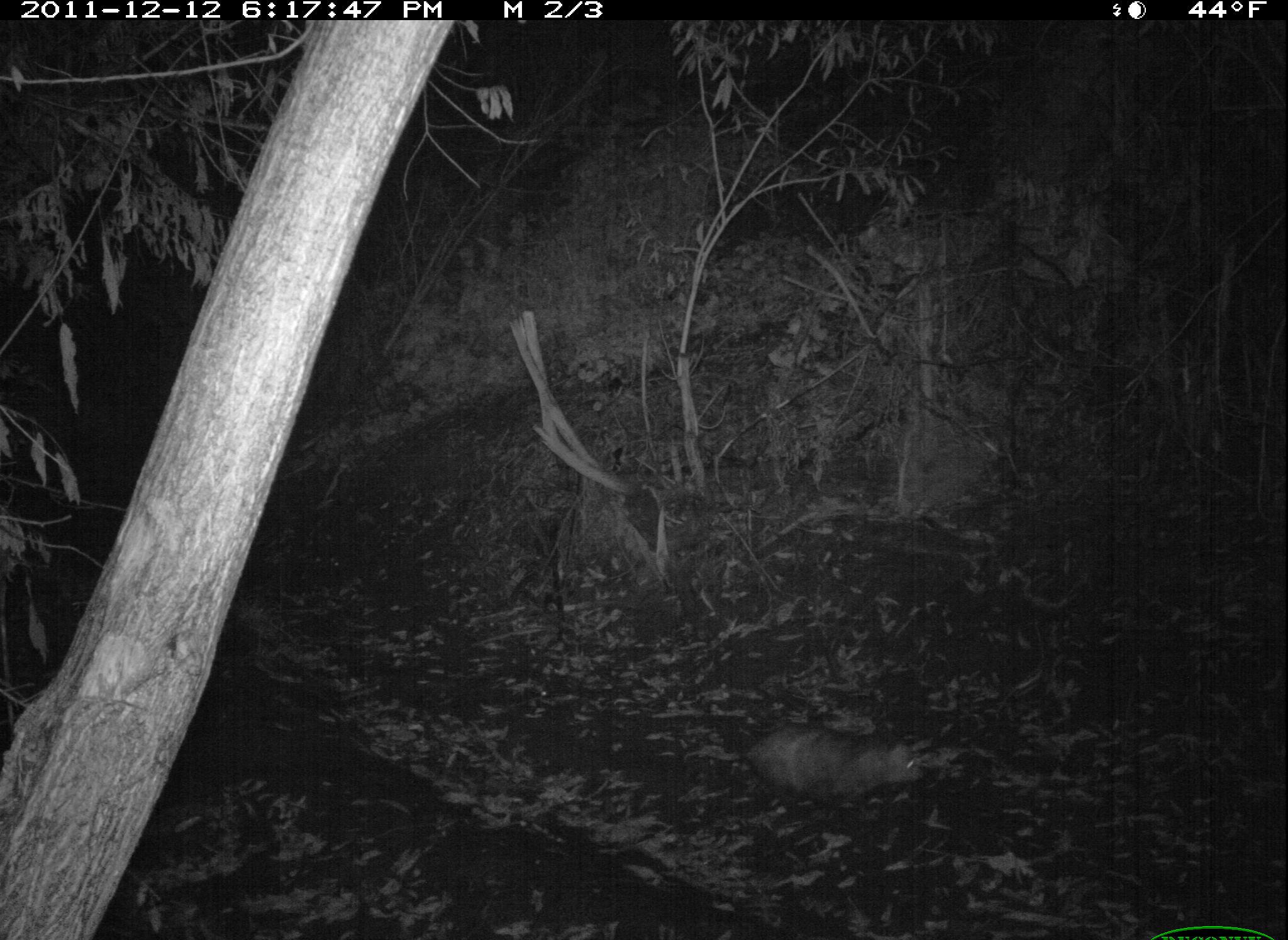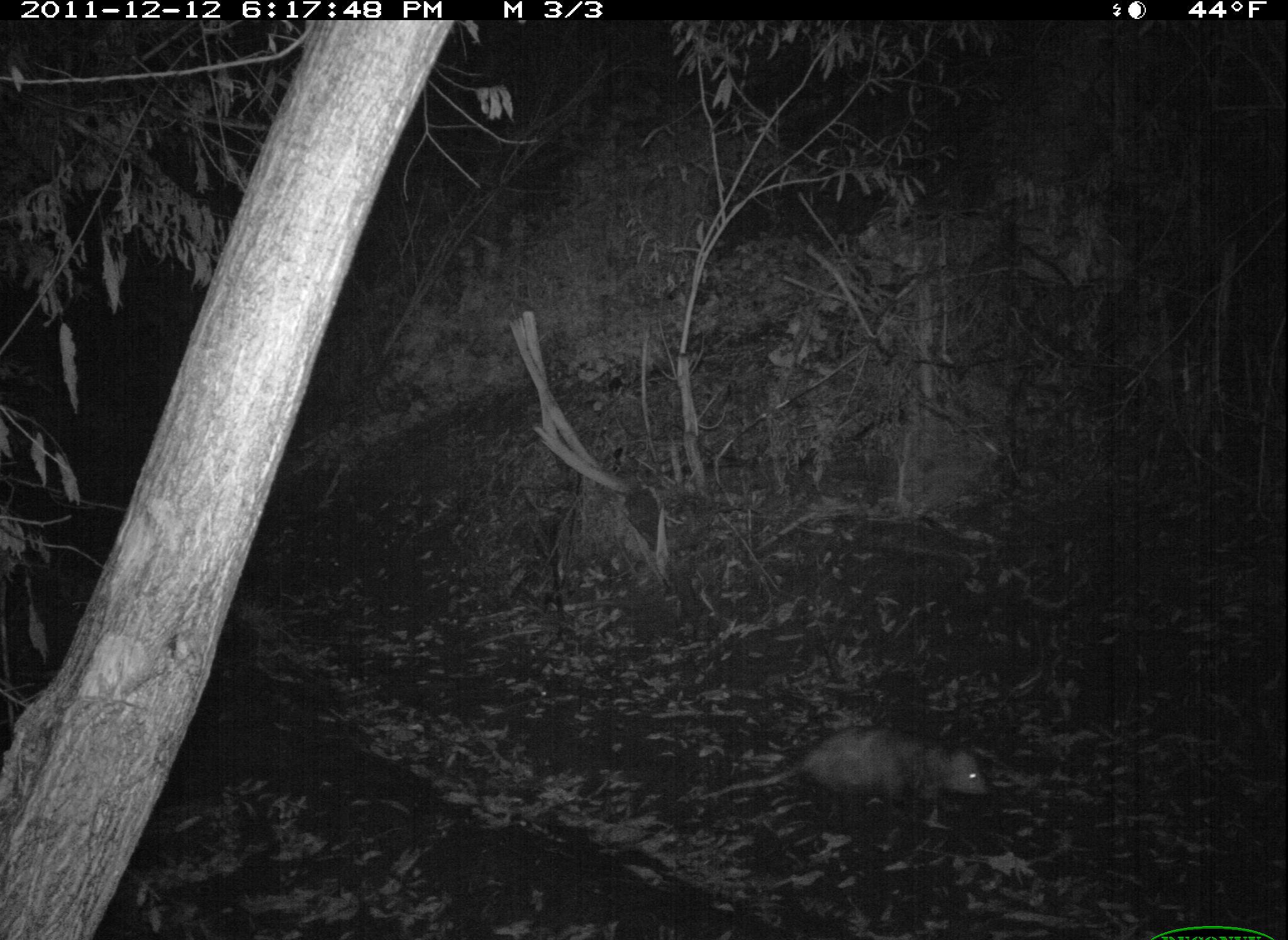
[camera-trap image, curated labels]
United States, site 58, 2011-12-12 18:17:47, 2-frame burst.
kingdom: Animalia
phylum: Chordata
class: Mammalia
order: Didelphimorphia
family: Didelphidae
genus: Didelphis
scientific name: Didelphis virginiana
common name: virginia opossum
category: opossum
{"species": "opossum (virginia opossum) (Didelphis virginiana)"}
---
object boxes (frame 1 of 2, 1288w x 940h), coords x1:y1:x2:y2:
opossum: 711:723:930:812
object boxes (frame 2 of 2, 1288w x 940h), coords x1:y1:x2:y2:
opossum: 690:723:992:835